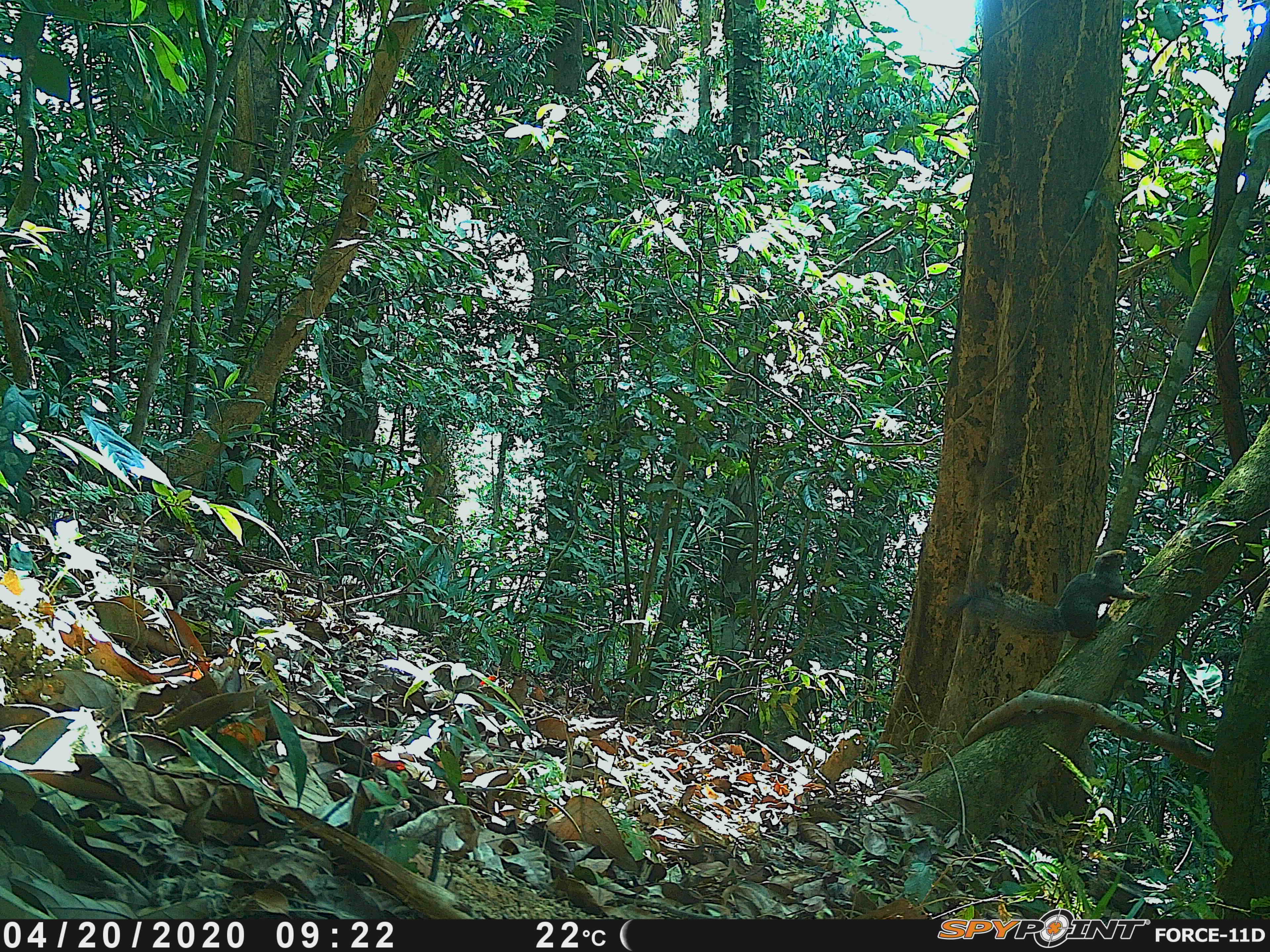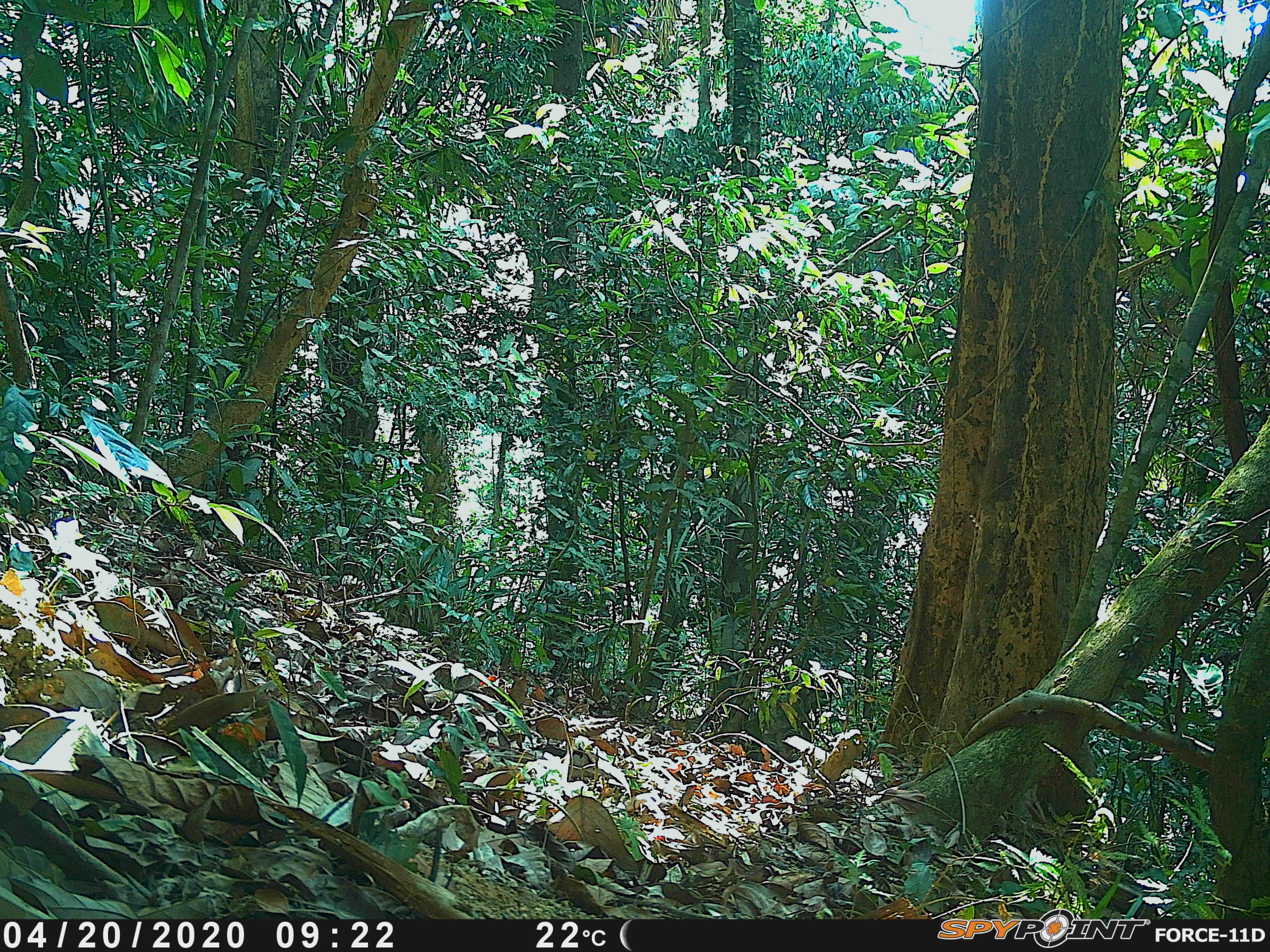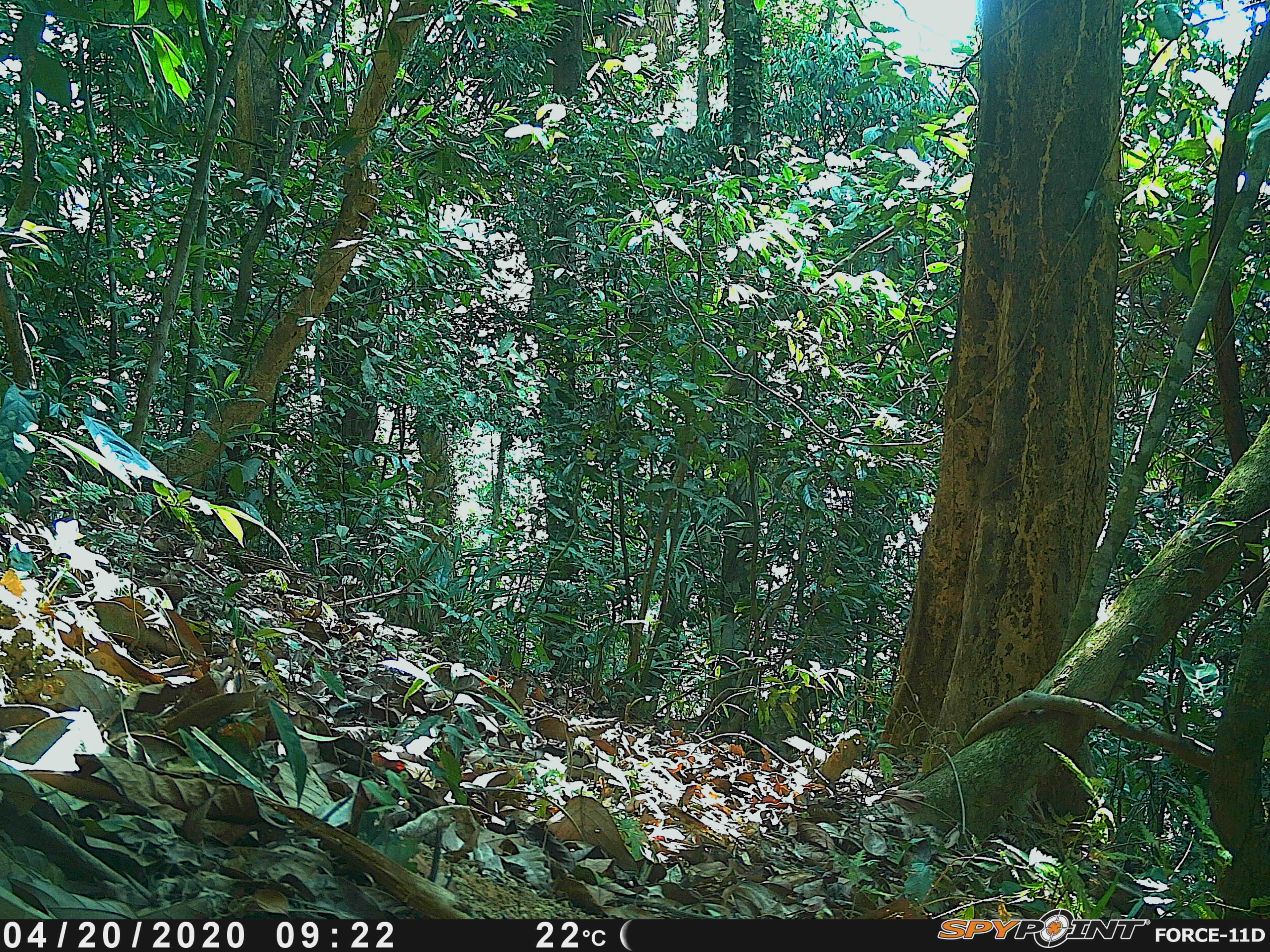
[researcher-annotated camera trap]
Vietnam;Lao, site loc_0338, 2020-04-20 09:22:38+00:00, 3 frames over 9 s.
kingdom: Animalia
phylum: Chordata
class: Mammalia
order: Rodentia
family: Sciuridae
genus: Callosciurus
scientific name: Callosciurus erythraeus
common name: pallas's squirrel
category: pallass squirrel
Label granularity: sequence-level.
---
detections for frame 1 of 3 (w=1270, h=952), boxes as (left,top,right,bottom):
pallass squirrel: (950,549,1152,637)